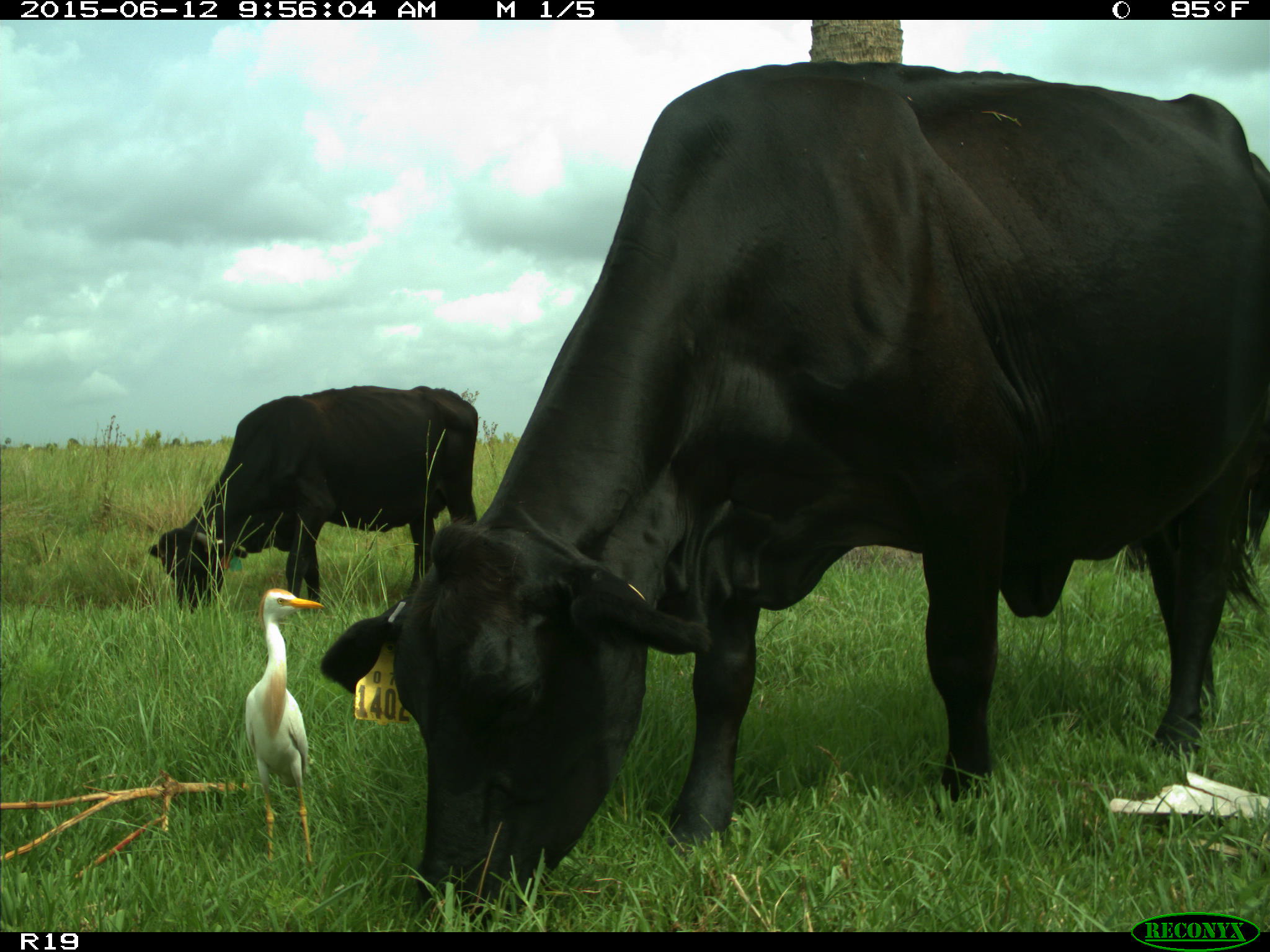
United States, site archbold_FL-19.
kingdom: Animalia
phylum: Chordata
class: Mammalia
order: Artiodactyla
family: Bovidae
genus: Bos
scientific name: Bos taurus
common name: domestic cow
Bos taurus (domestic cow).